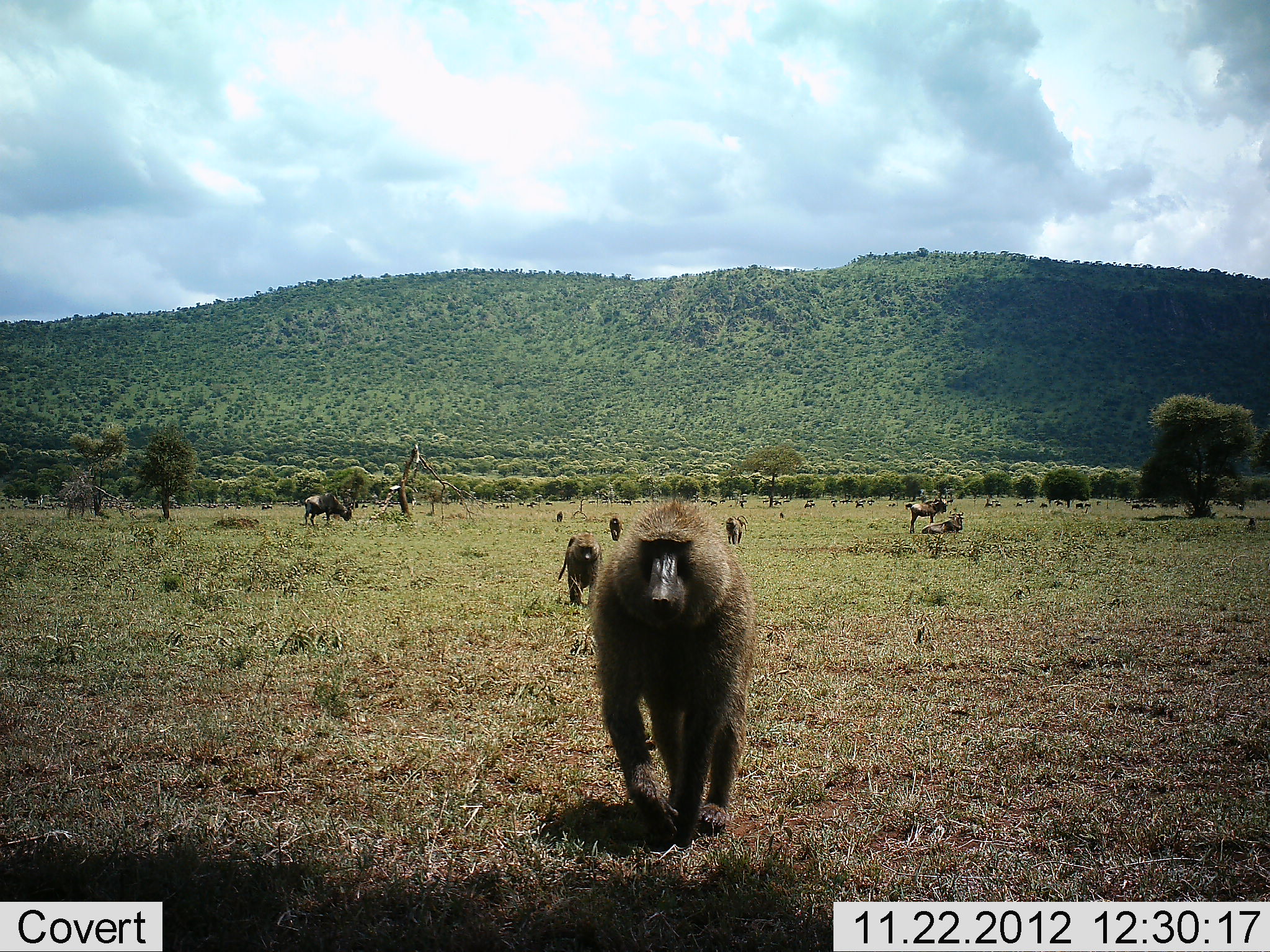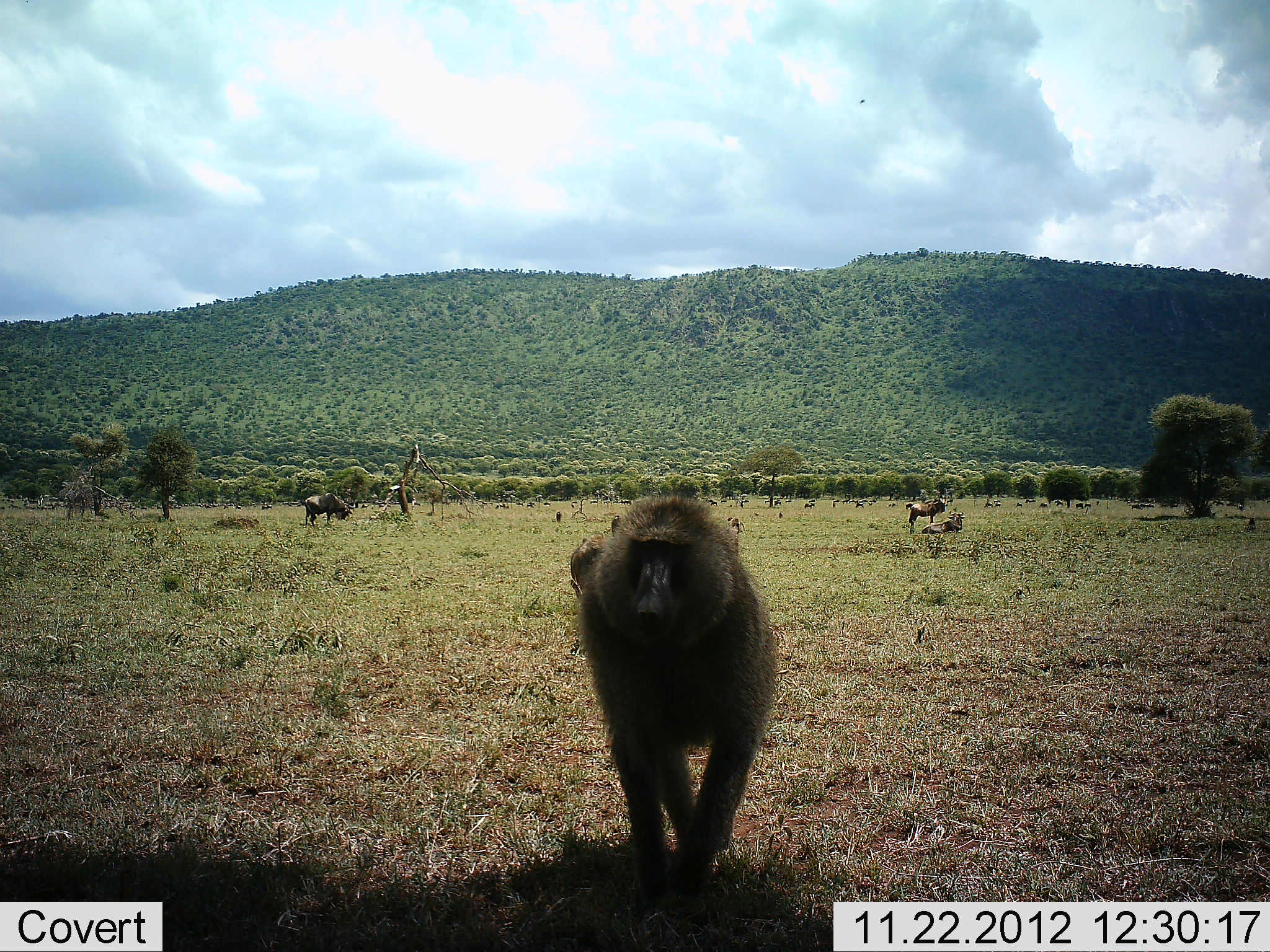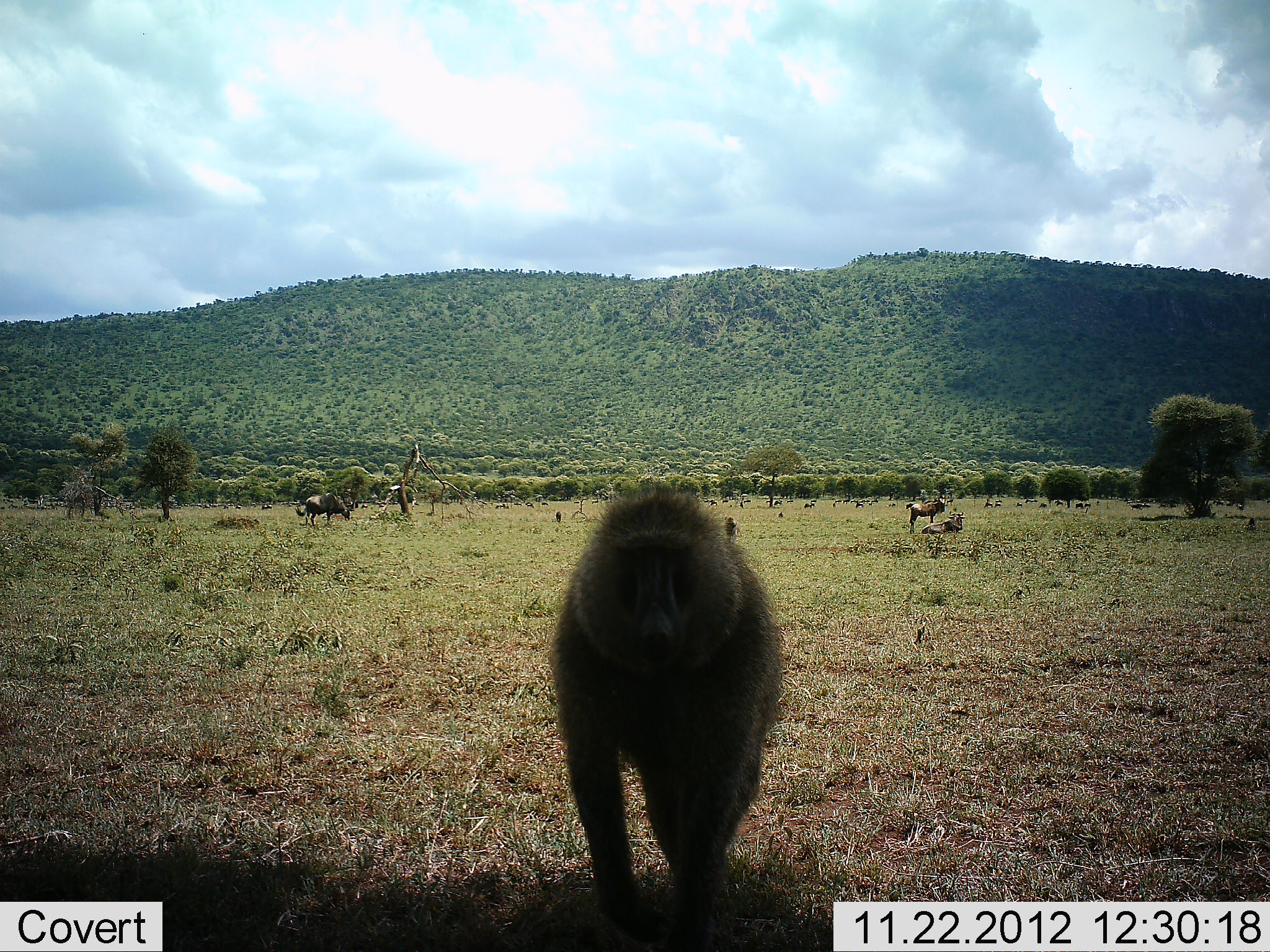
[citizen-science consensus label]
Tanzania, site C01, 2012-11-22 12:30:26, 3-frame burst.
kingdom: Animalia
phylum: Chordata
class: Mammalia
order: Primates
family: Cercopithecidae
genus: Papio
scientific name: Papio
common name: baboon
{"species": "baboon (Papio)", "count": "5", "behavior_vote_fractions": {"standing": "22%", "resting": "0%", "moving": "91%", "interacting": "4%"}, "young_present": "0%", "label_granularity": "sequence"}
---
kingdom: Animalia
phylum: Chordata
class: Mammalia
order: Artiodactyla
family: Bovidae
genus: Connochaetes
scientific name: Connochaetes taurinus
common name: blue wildebeest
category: wildebeest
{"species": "wildebeest (blue wildebeest) (Connochaetes taurinus)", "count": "3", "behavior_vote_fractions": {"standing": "94%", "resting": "41%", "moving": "0%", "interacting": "0%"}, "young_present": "0%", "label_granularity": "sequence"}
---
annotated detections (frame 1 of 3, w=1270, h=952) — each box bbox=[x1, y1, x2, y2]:
animal: bbox=[590, 498, 755, 848]; bbox=[558, 533, 603, 601]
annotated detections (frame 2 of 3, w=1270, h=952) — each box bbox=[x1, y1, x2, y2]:
animal: bbox=[569, 492, 778, 911]; bbox=[571, 535, 603, 601]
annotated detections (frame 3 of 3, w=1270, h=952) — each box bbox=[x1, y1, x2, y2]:
animal: bbox=[546, 485, 788, 952]